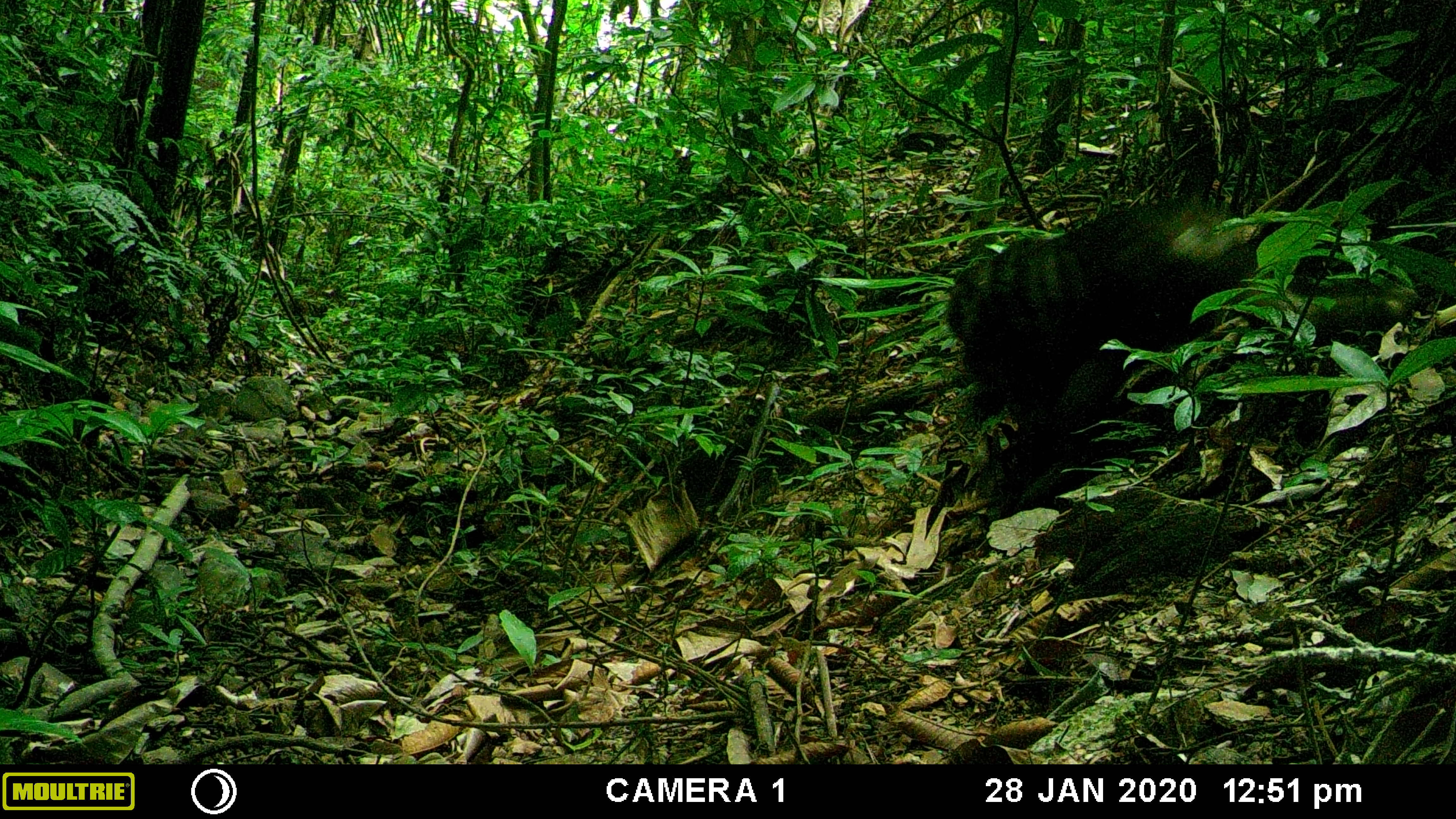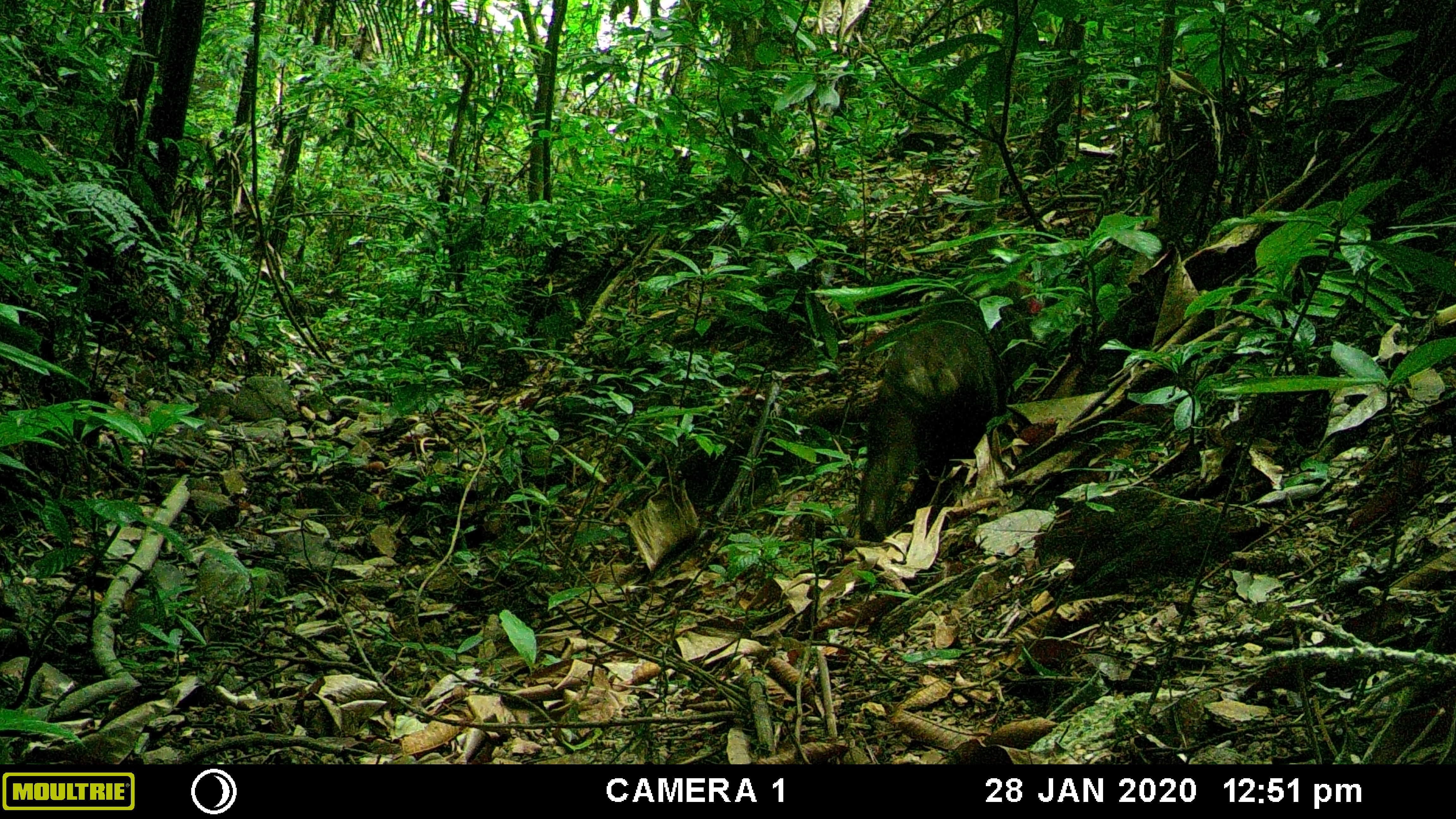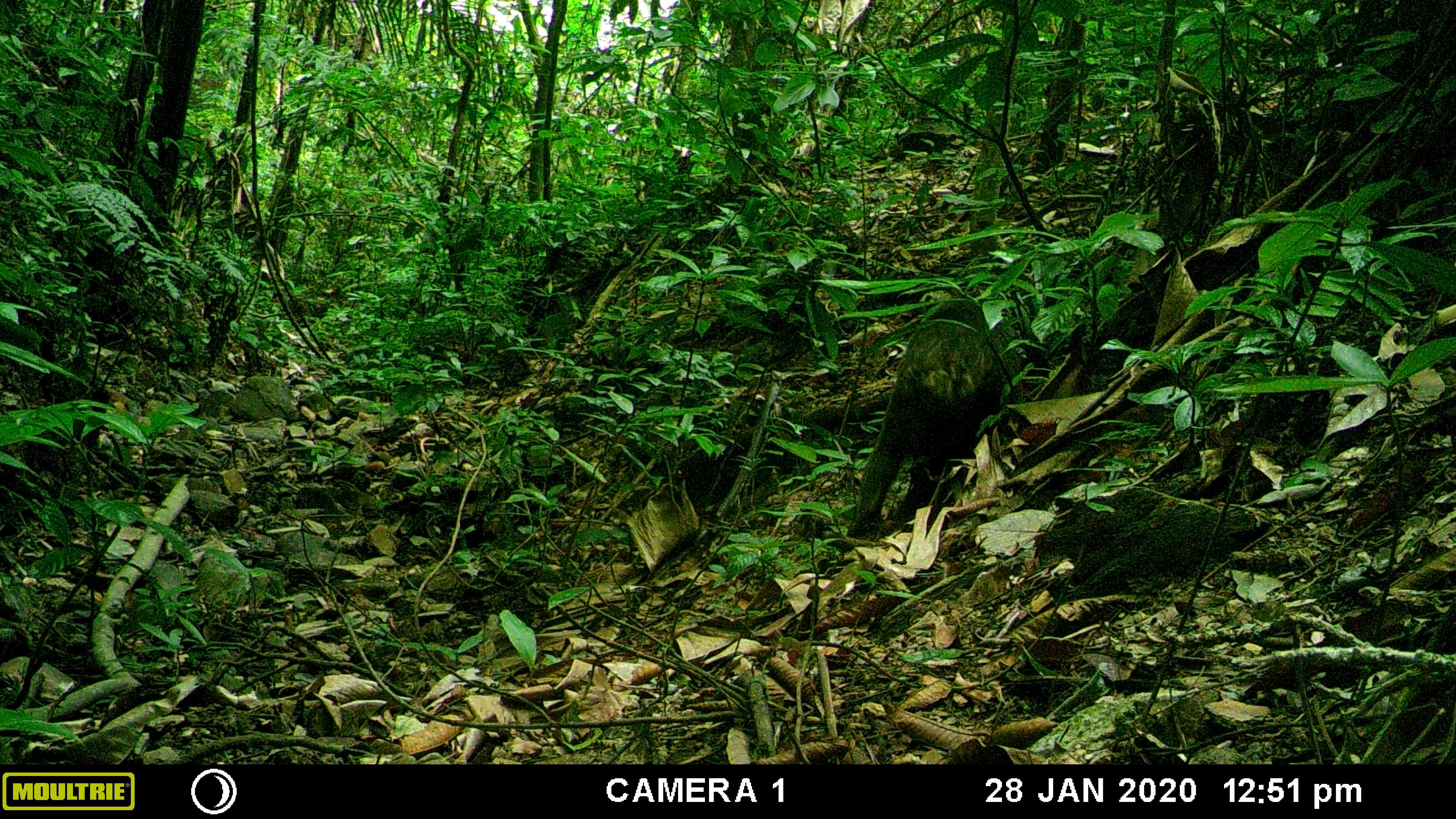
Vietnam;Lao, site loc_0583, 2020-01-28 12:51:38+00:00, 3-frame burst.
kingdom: Animalia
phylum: Chordata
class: Mammalia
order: Primates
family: Cercopithecidae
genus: Macaca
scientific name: Macaca arctoides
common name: stump-tailed macaque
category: stump tailed macaque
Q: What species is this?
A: Stump tailed macaque (stump-tailed macaque) (Macaca arctoides).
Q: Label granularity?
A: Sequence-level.